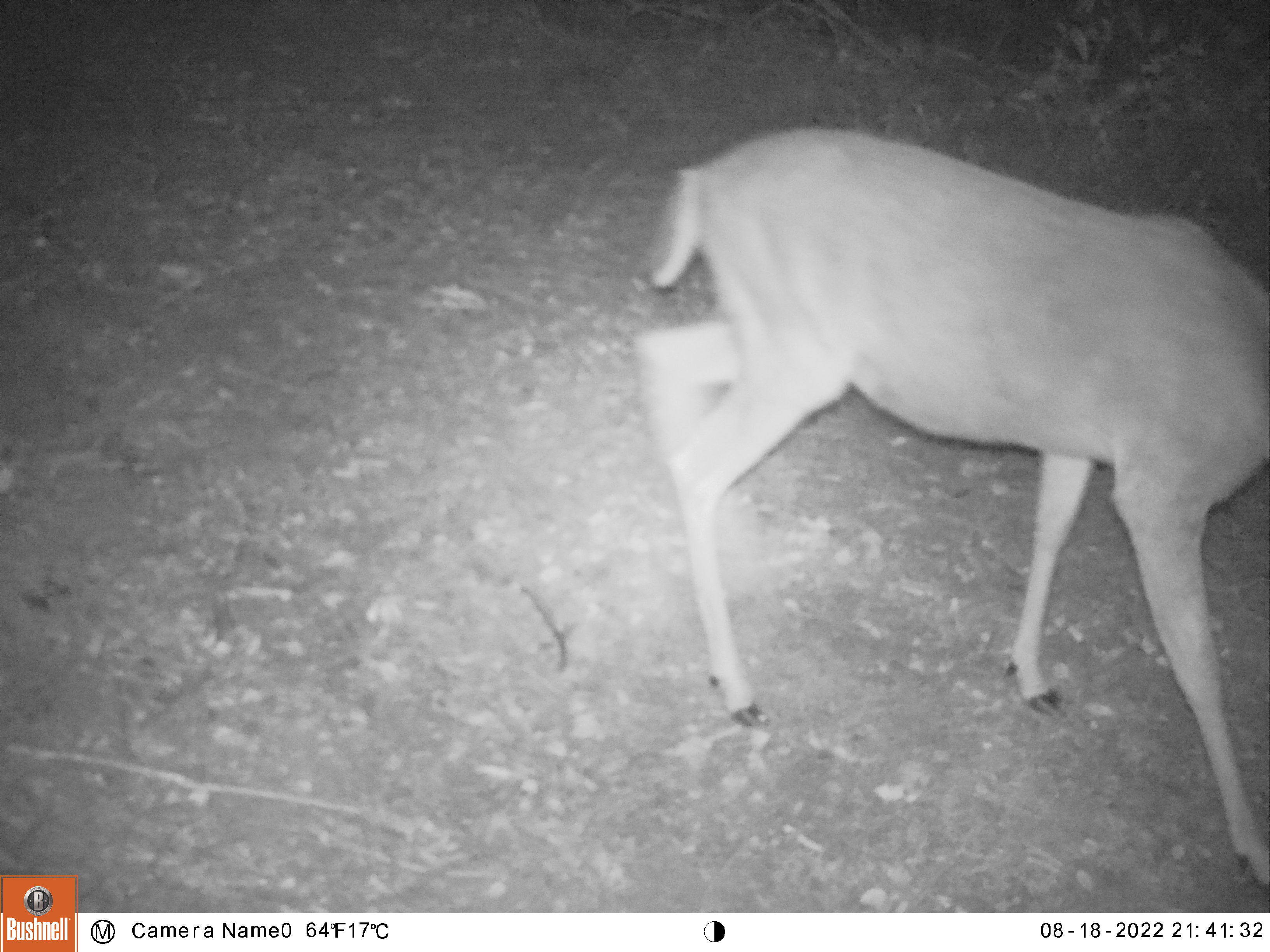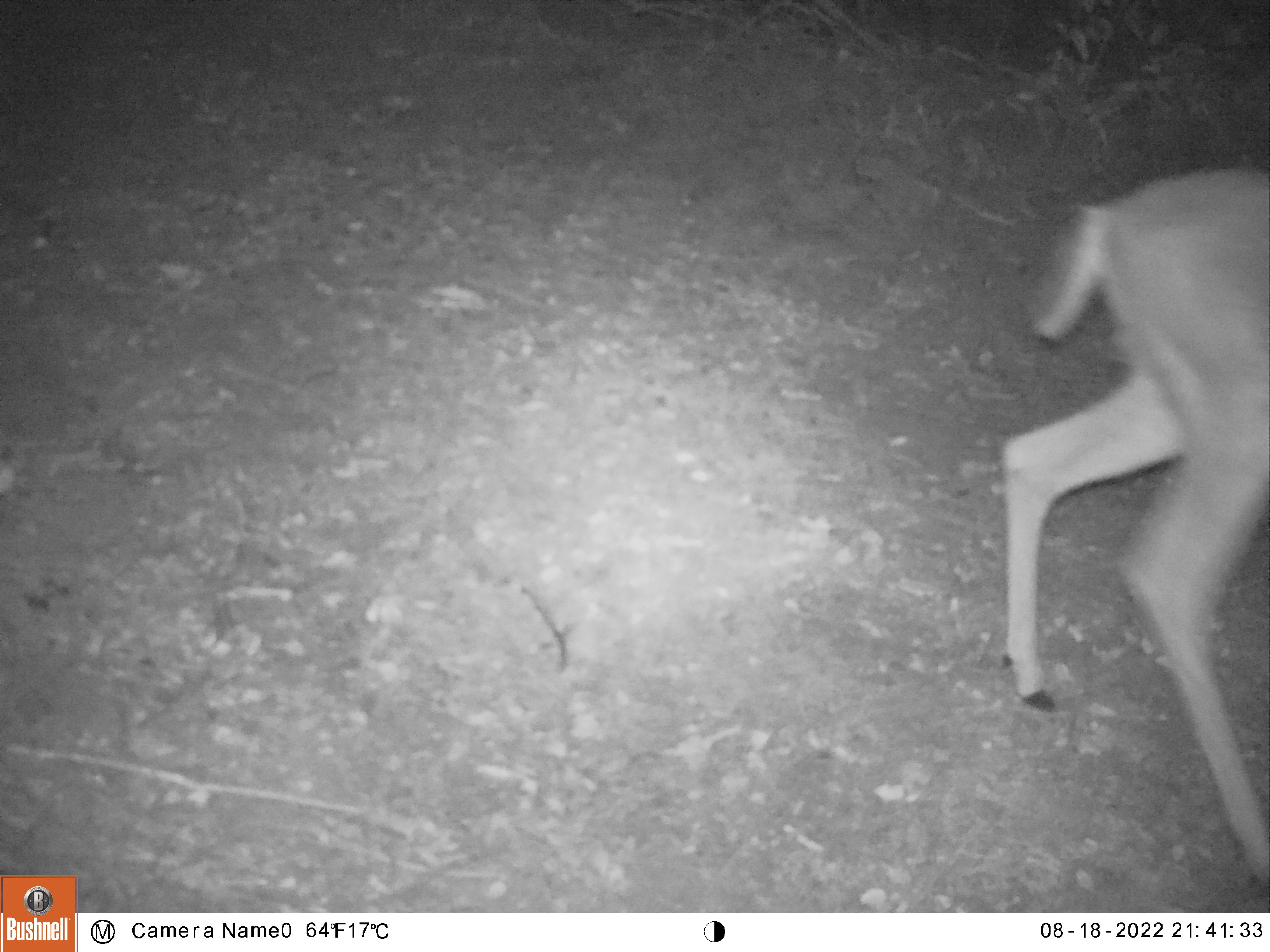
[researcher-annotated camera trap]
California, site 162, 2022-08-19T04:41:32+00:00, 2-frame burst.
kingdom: Animalia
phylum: Chordata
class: Mammalia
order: Artiodactyla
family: Cervidae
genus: Odocoileus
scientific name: Odocoileus hemionus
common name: mule deer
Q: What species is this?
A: Mule deer (Odocoileus hemionus).